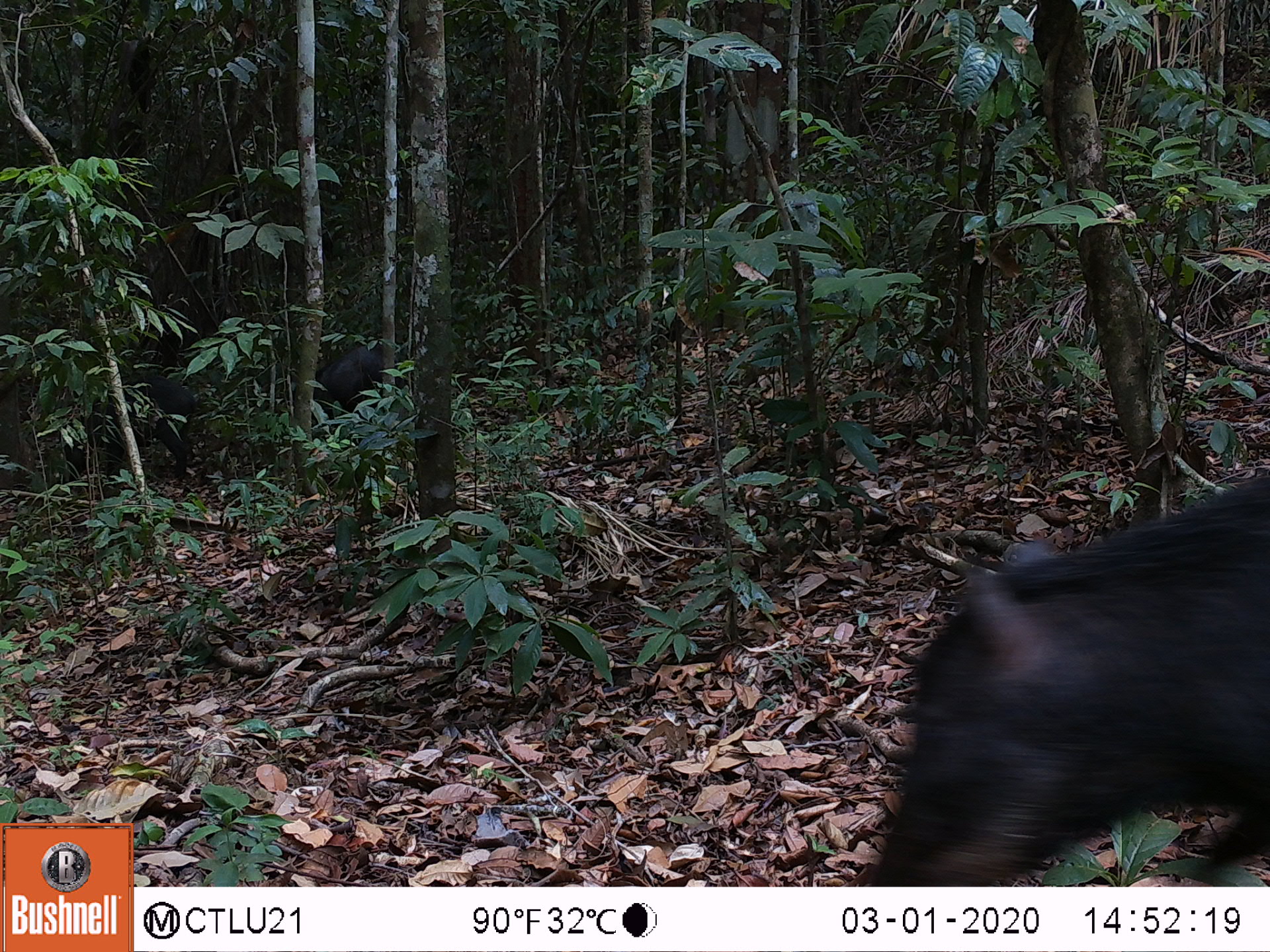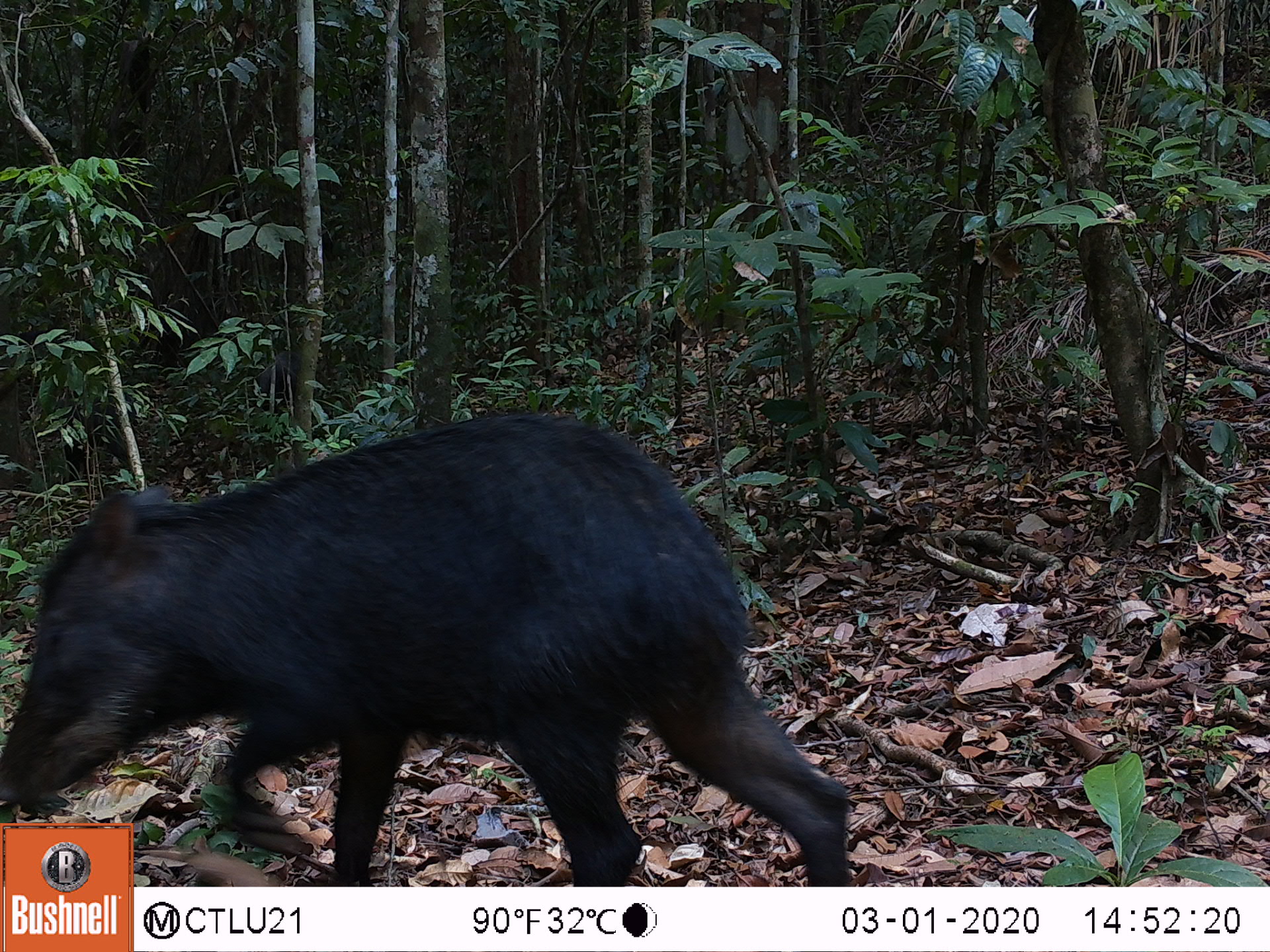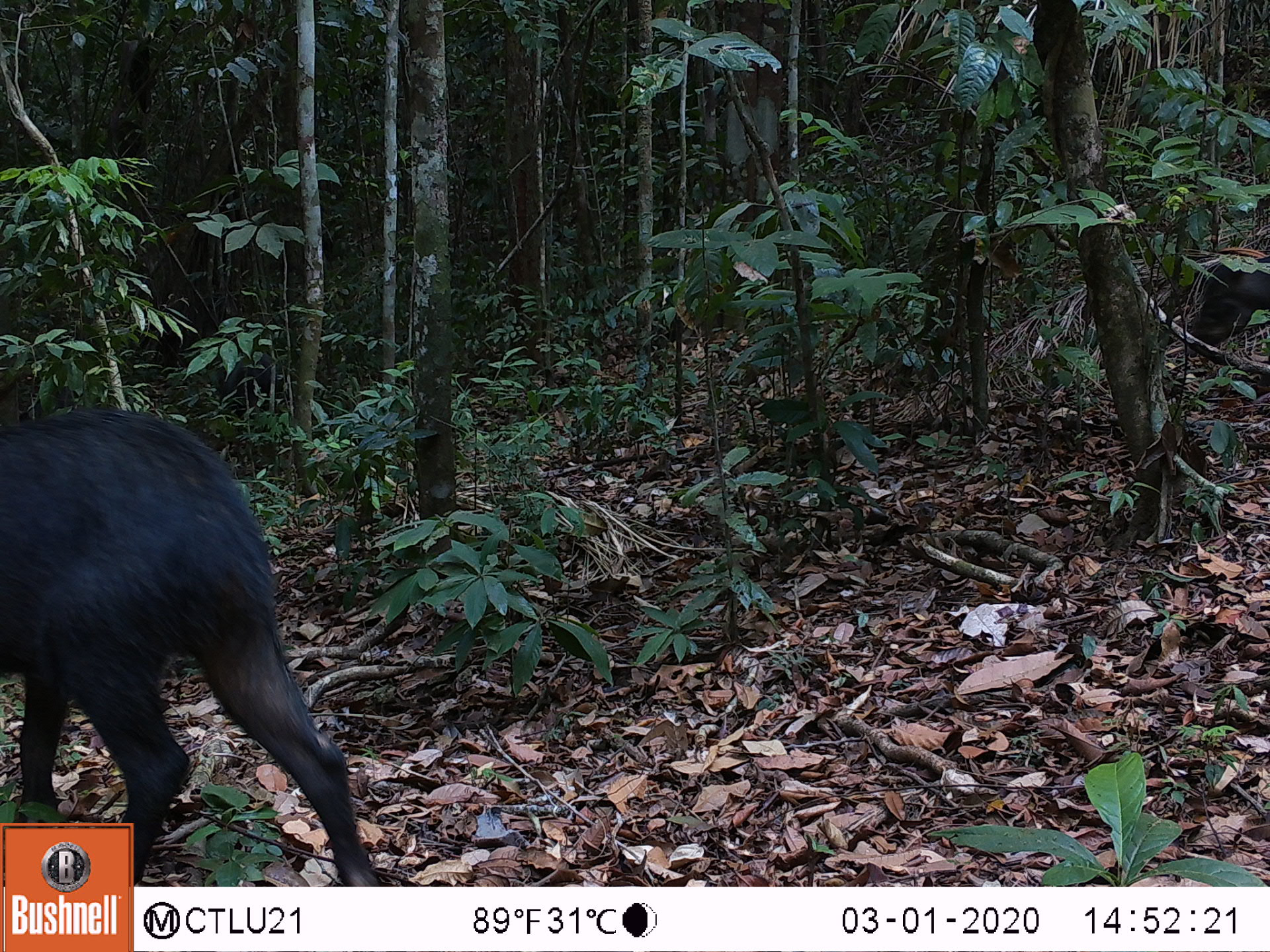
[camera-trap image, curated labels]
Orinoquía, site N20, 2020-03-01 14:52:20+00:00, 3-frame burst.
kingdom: Animalia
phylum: Chordata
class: Mammalia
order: Artiodactyla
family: Tayassuidae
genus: Tayassu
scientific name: Tayassu pecari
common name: white-lipped peccary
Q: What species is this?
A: White-lipped peccary (Tayassu pecari).